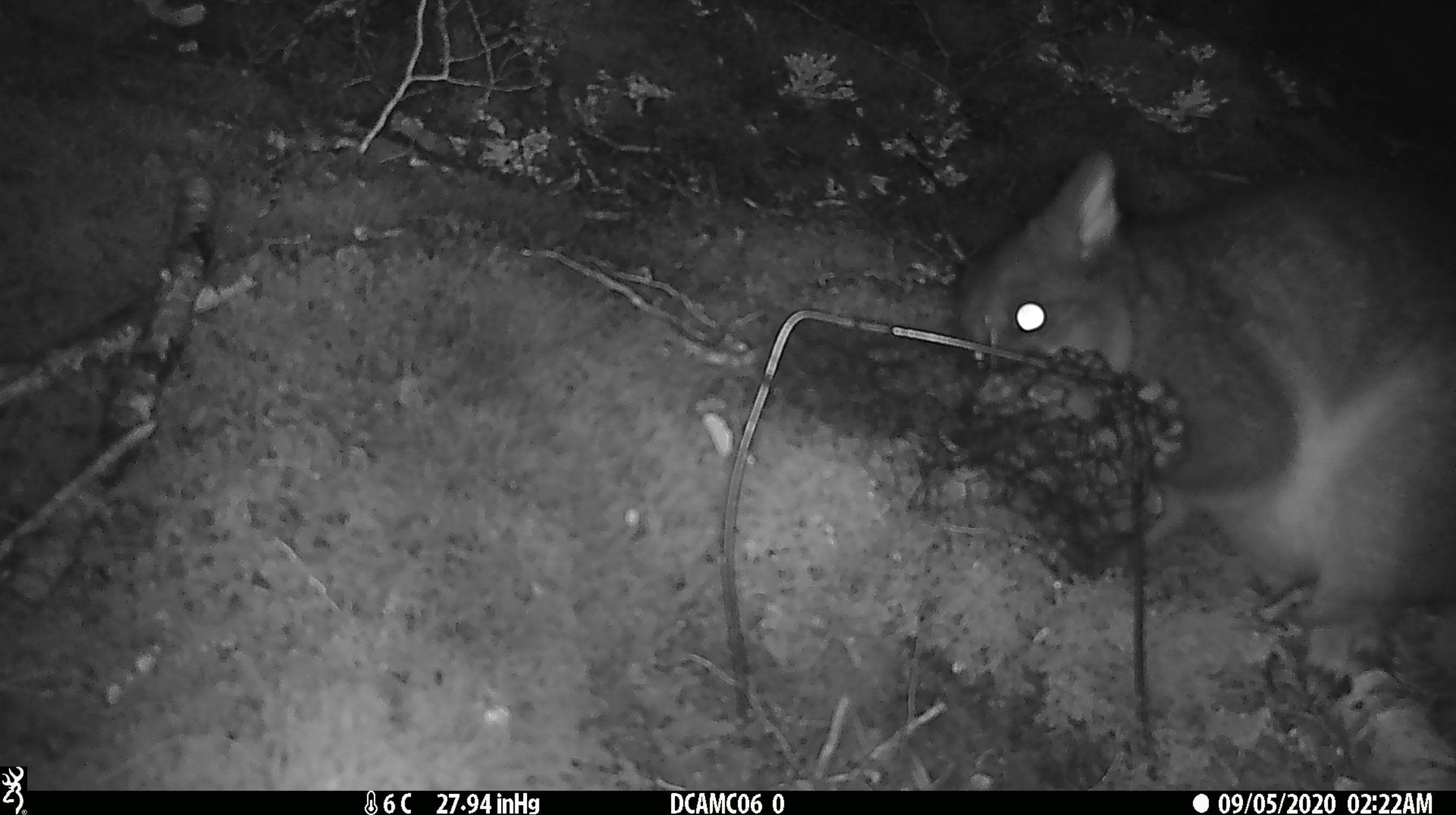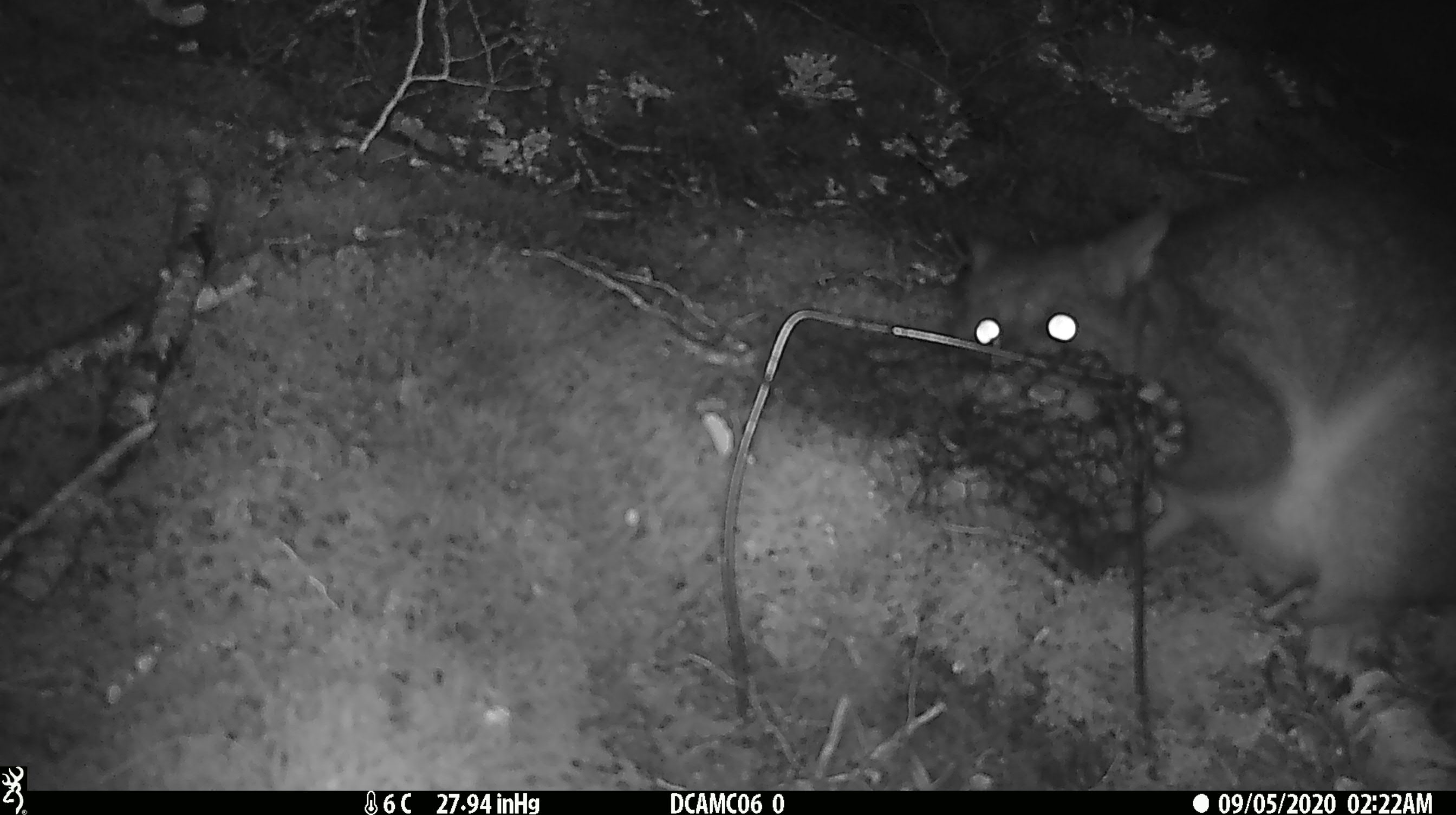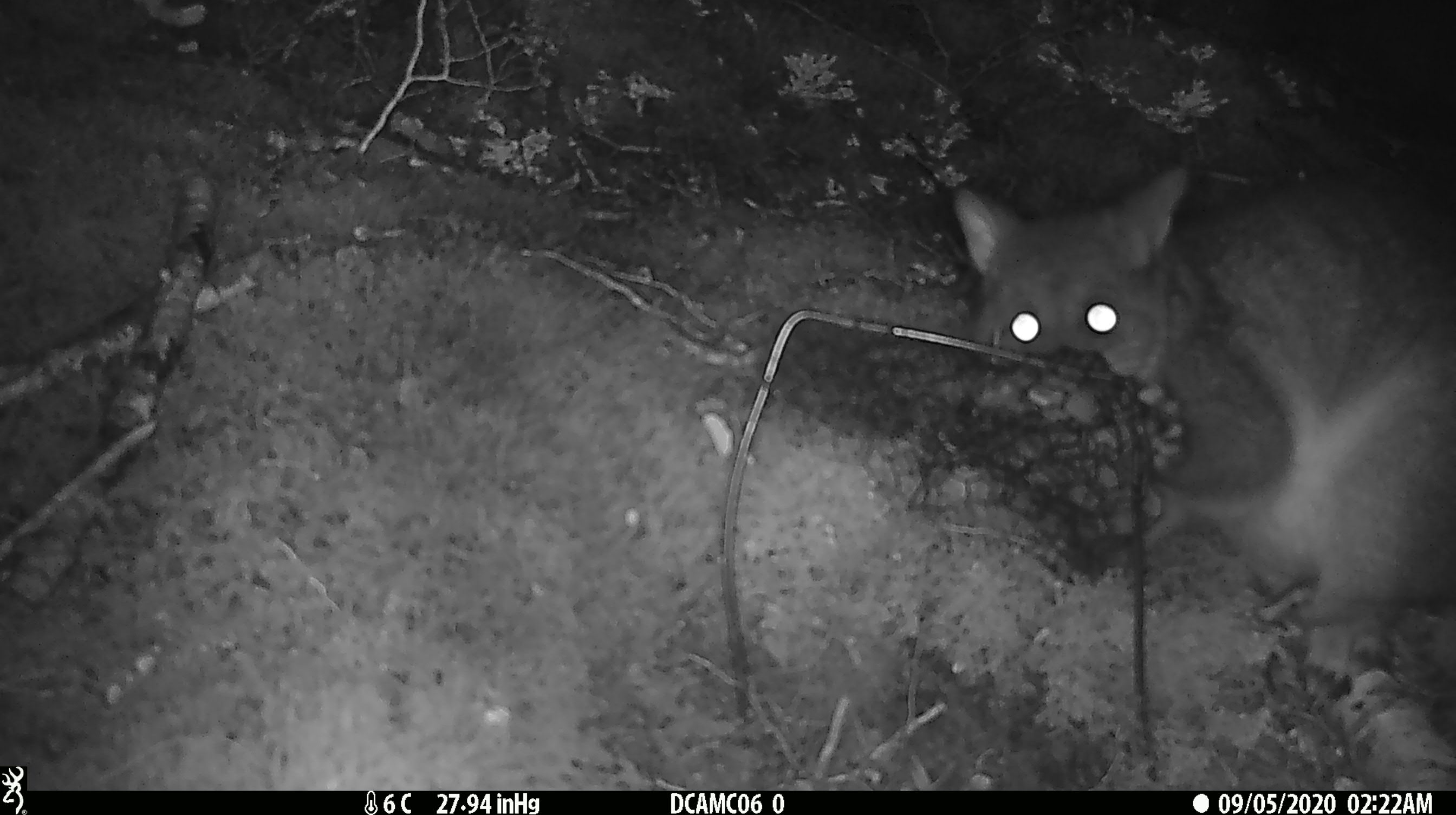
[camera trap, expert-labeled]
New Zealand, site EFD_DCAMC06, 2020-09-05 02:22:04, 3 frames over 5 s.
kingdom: Animalia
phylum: Chordata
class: Mammalia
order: Diprotodontia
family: Phalangeridae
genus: Trichosurus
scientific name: Trichosurus vulpecula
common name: common brushtail possum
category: possum